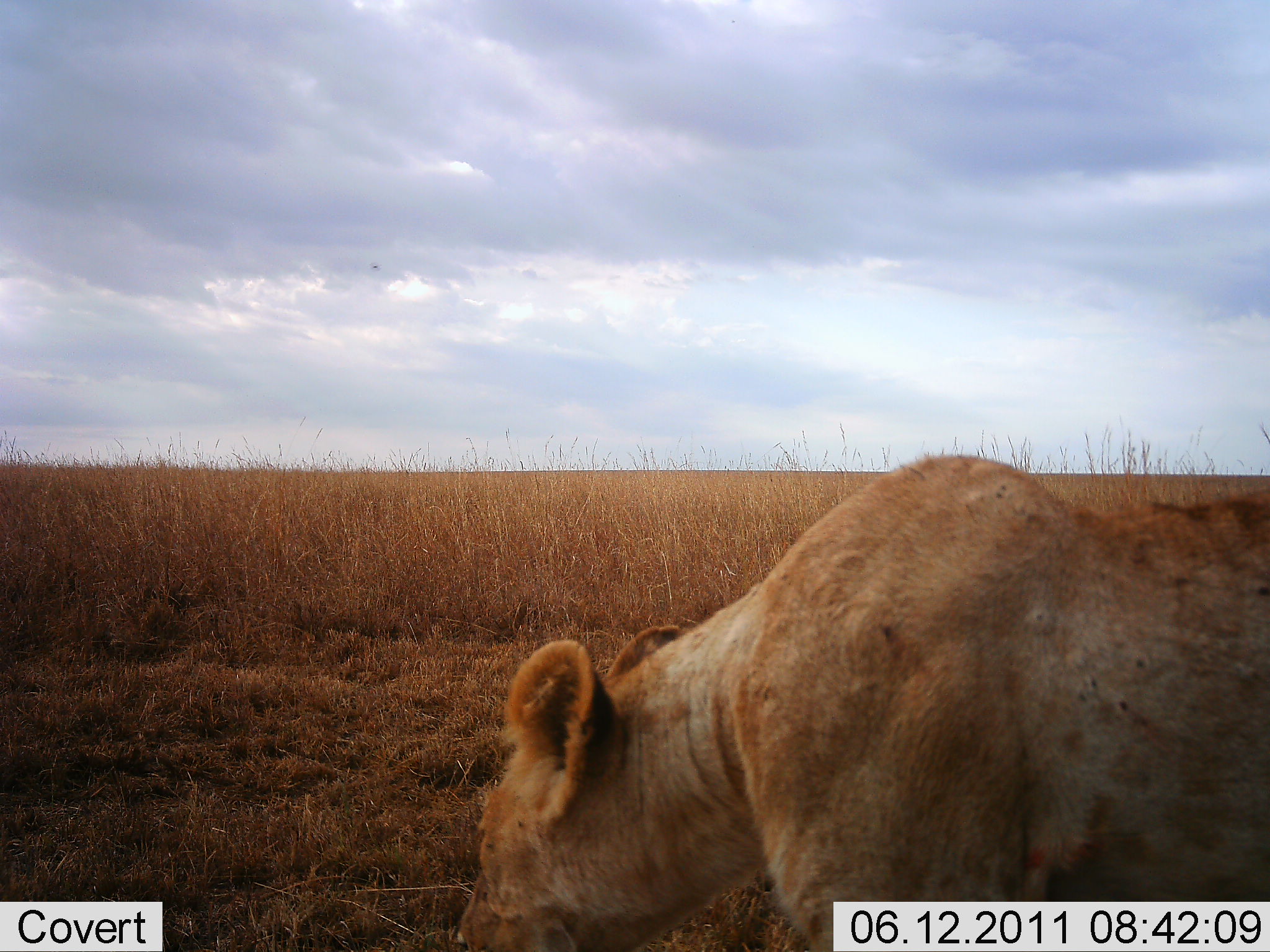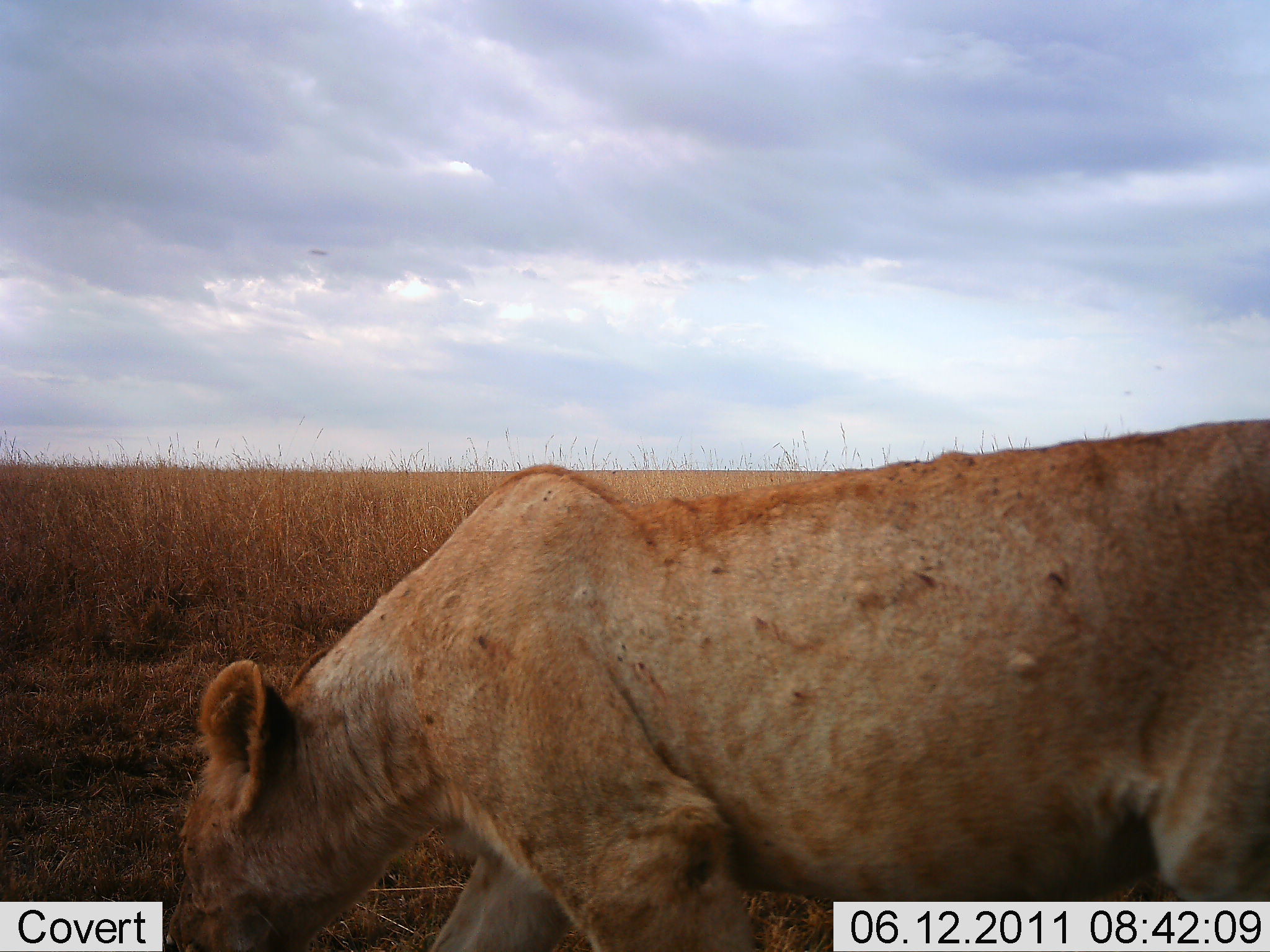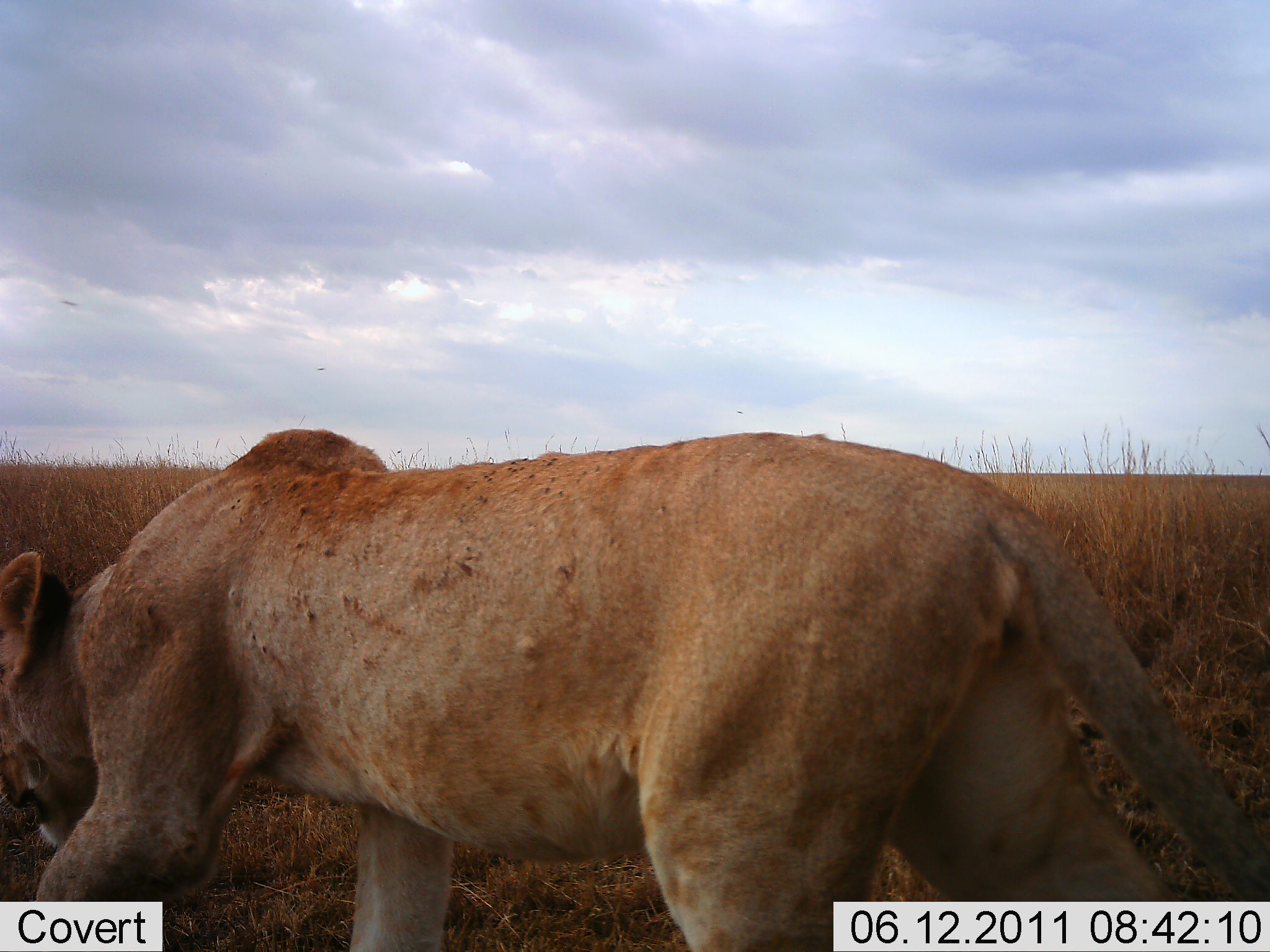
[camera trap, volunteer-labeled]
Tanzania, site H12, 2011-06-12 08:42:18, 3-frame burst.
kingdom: Animalia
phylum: Chordata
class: Mammalia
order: Carnivora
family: Felidae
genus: Panthera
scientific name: Panthera leo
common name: lion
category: lionfemale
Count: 1.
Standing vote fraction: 0%.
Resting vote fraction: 0%.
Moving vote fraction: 100%.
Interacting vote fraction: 0%.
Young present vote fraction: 0%.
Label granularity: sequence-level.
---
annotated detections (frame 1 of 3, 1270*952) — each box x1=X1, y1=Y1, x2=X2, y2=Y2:
animal: x1=447, y1=450, x2=1270, y2=950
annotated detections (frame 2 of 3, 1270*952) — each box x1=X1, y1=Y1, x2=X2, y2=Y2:
animal: x1=168, y1=420, x2=1270, y2=951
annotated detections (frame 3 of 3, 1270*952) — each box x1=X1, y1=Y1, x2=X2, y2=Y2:
animal: x1=1, y1=429, x2=1270, y2=949